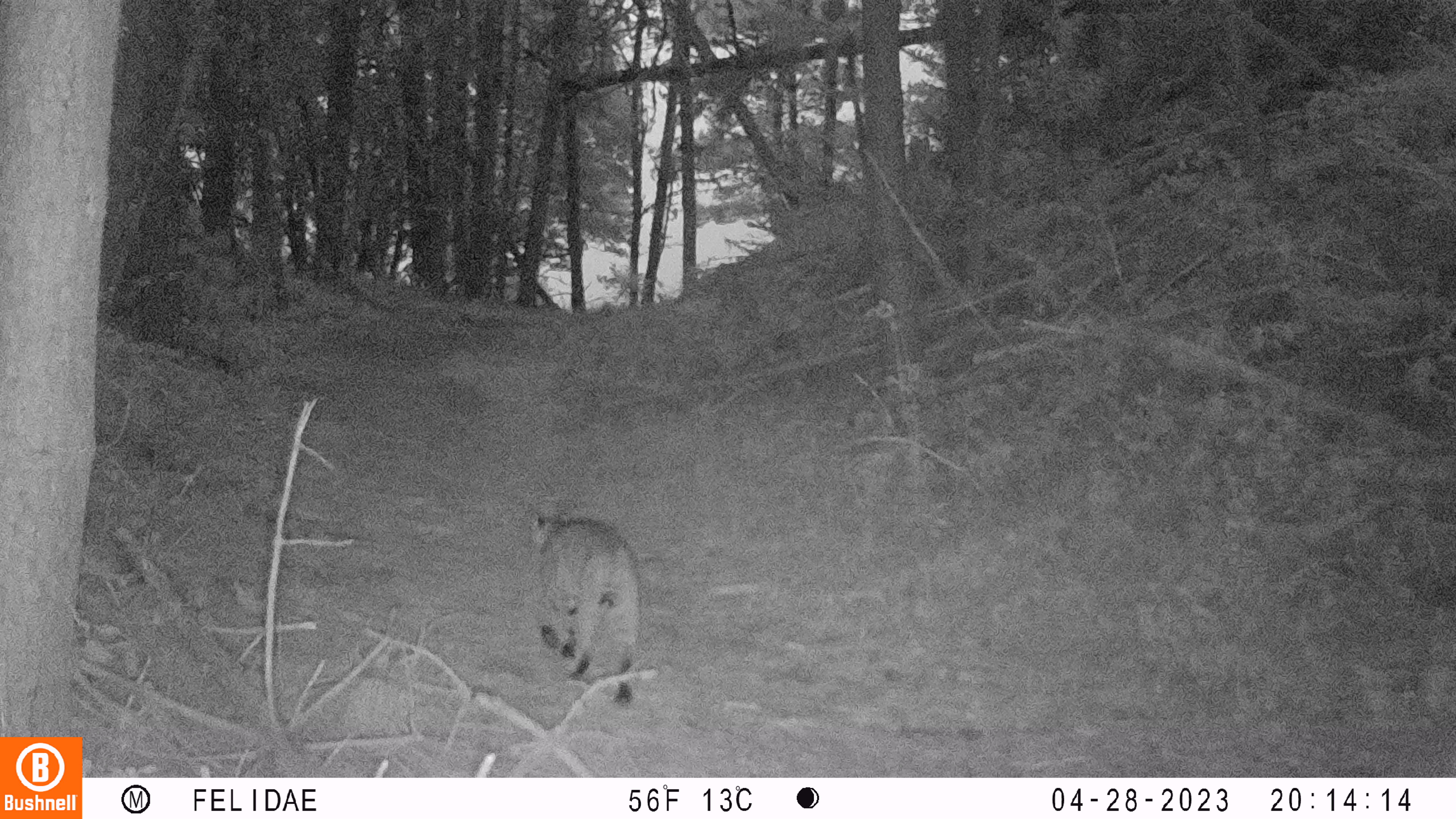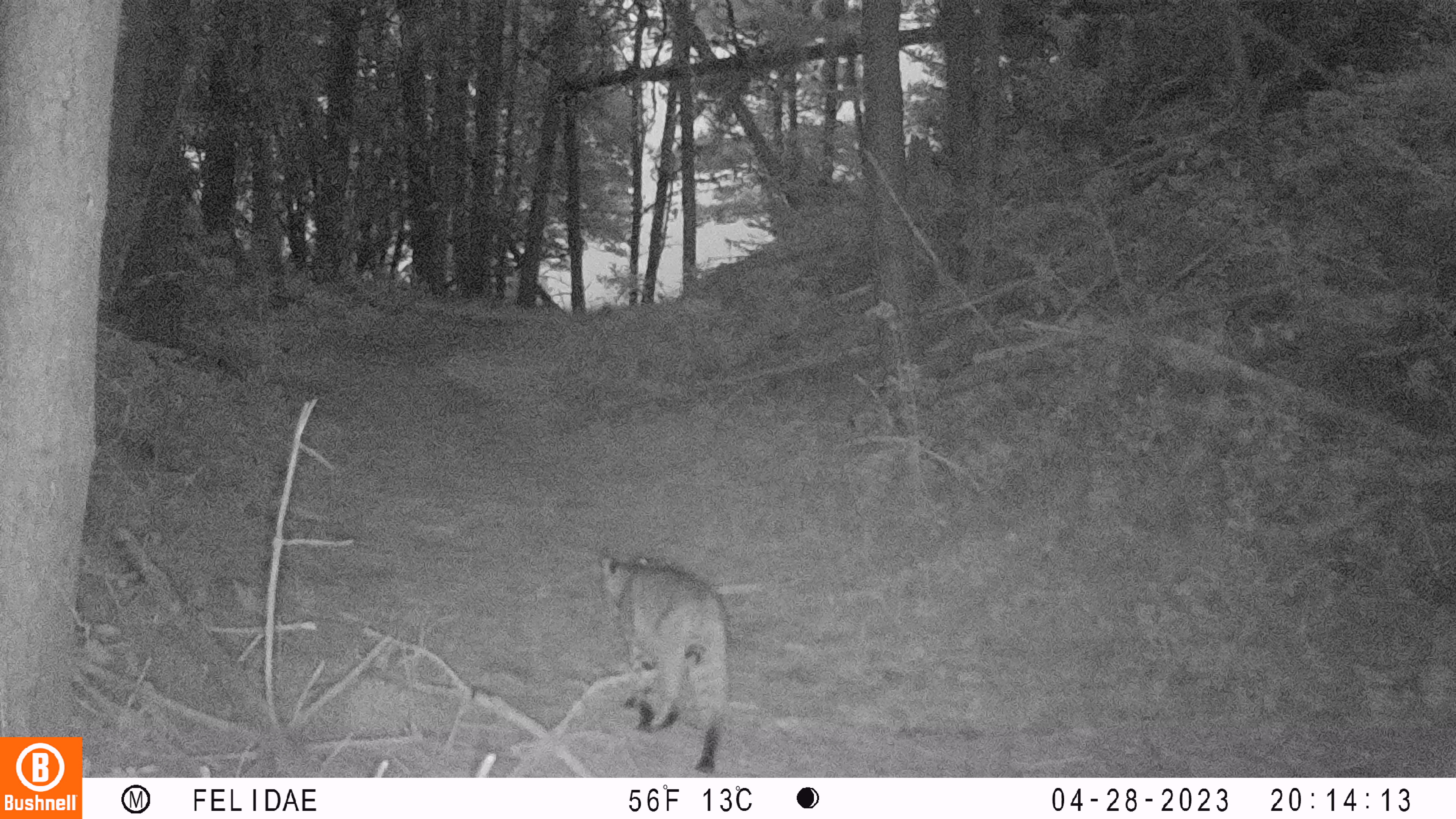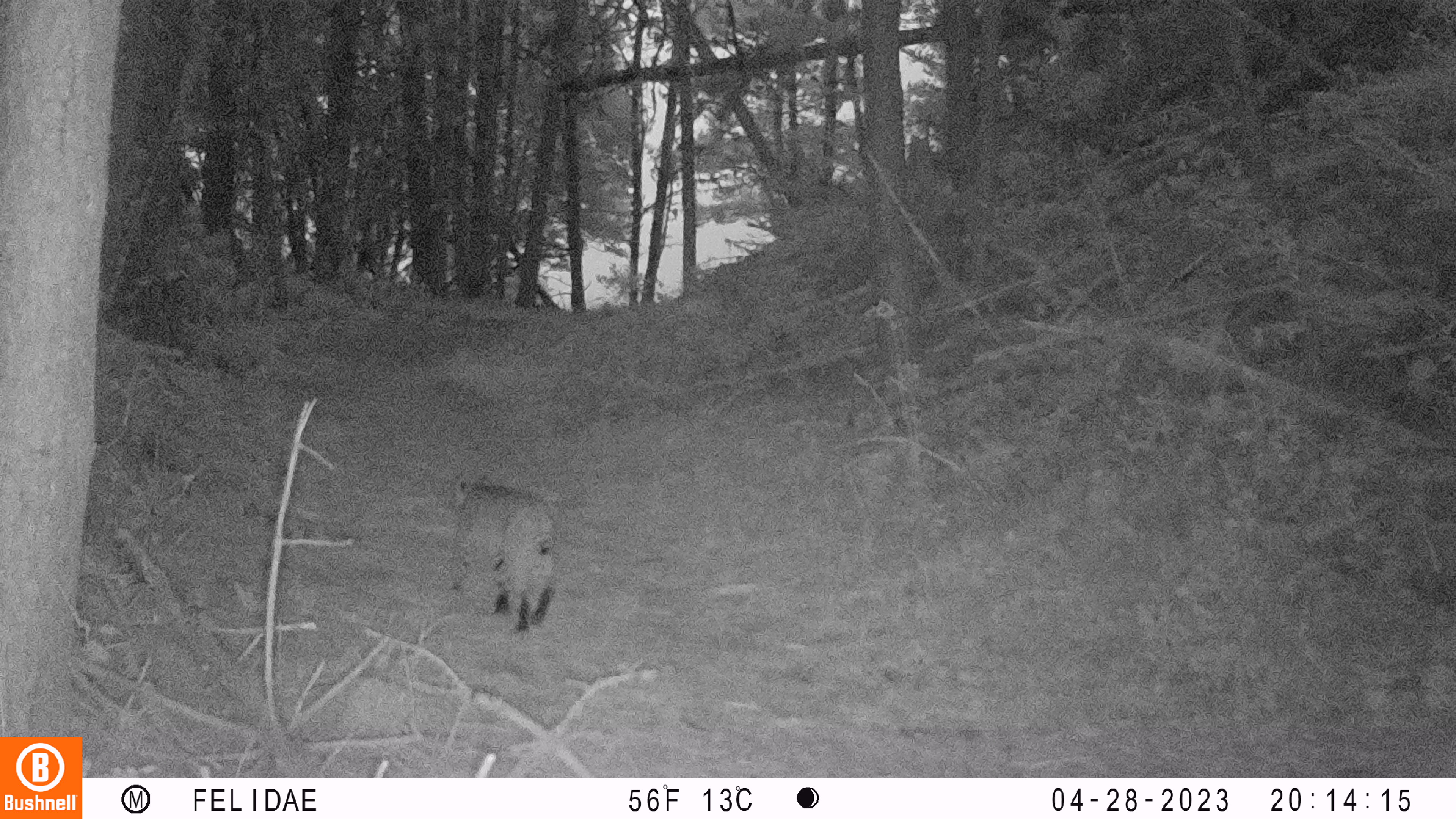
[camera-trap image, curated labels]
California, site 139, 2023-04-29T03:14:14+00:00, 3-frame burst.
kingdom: Animalia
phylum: Chordata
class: Mammalia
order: Carnivora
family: Felidae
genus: Lynx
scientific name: Lynx rufus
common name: bobcat